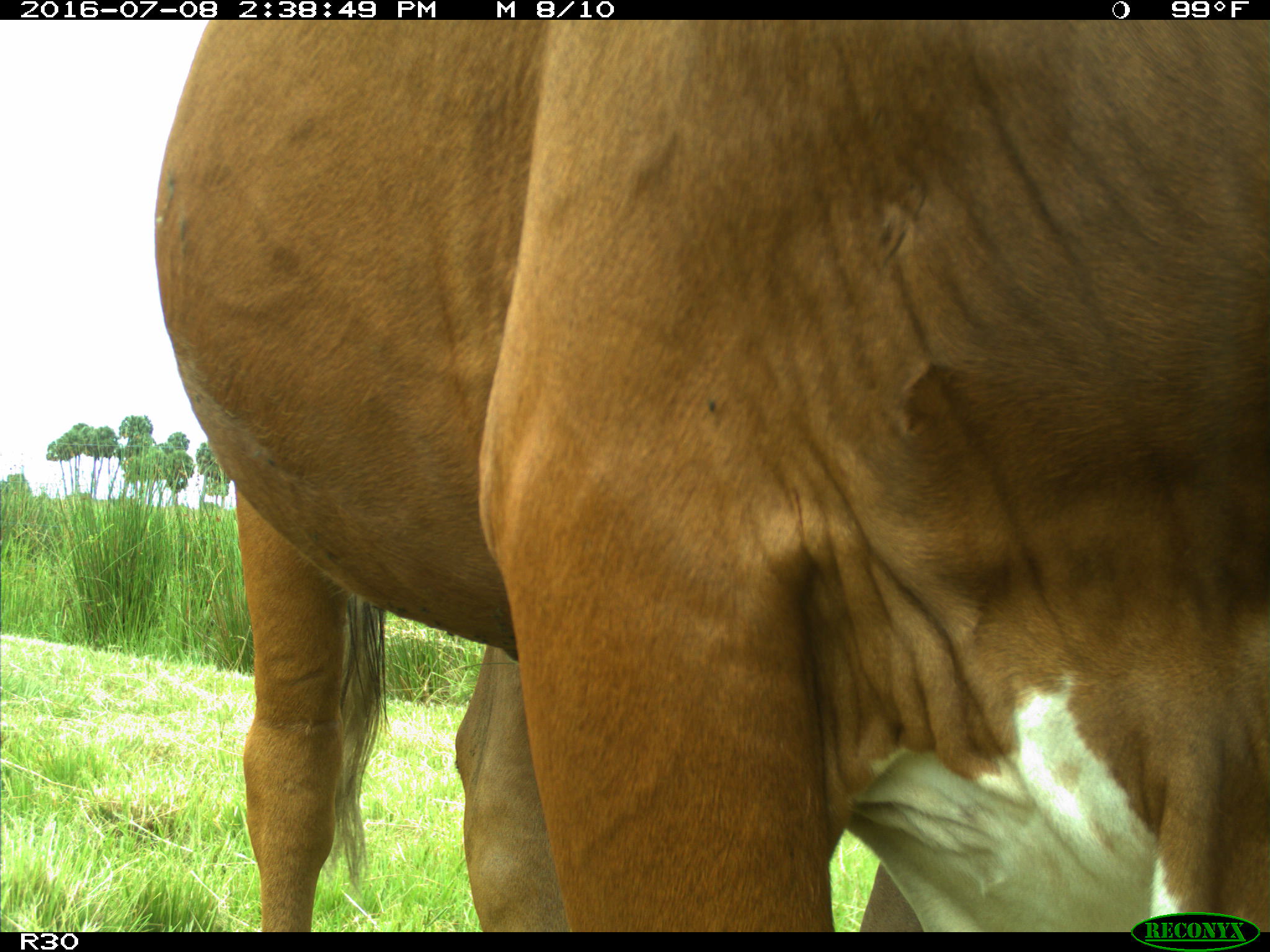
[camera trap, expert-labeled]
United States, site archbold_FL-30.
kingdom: Animalia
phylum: Chordata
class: Mammalia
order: Artiodactyla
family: Bovidae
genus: Bos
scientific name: Bos taurus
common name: domestic cow